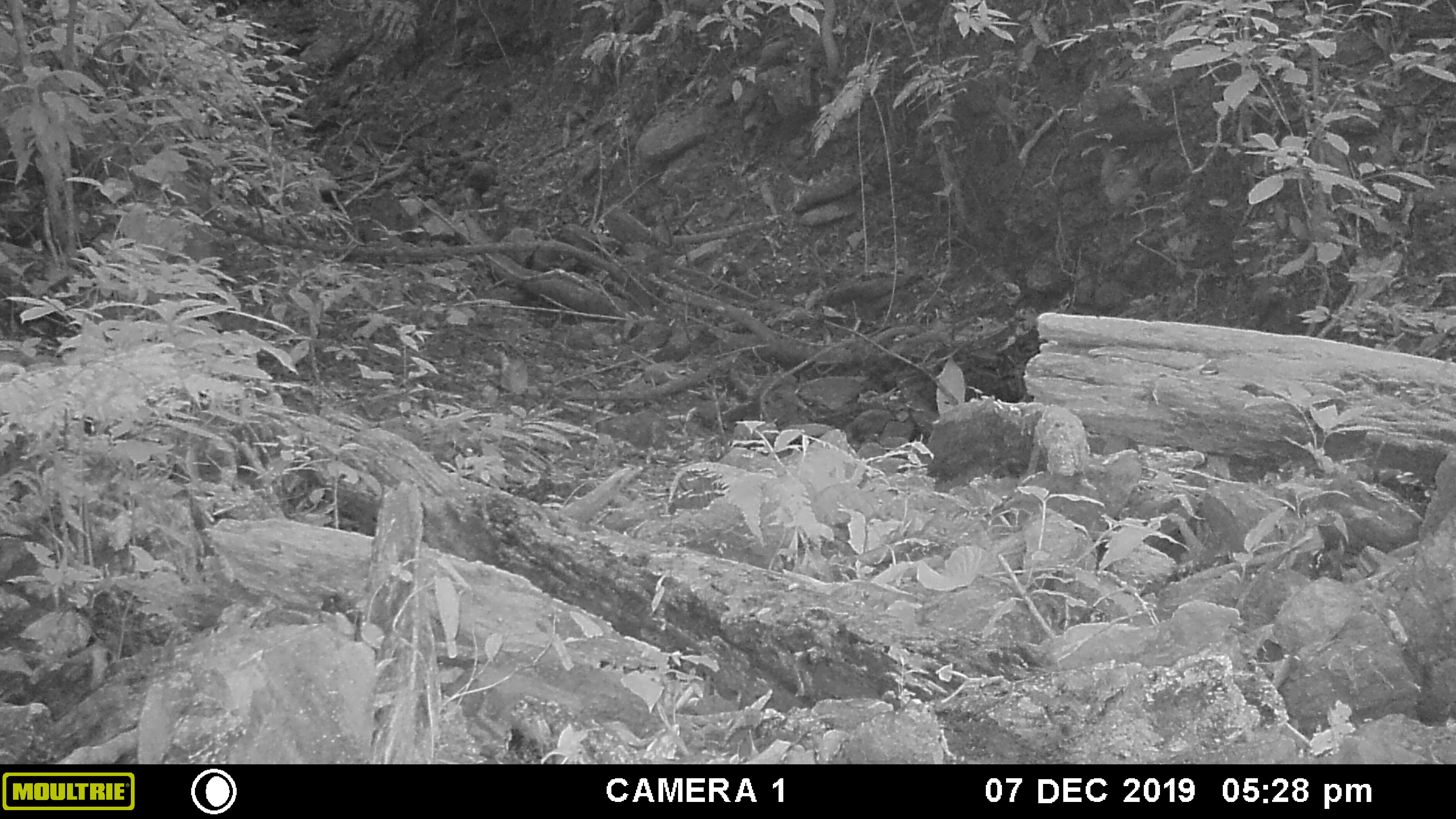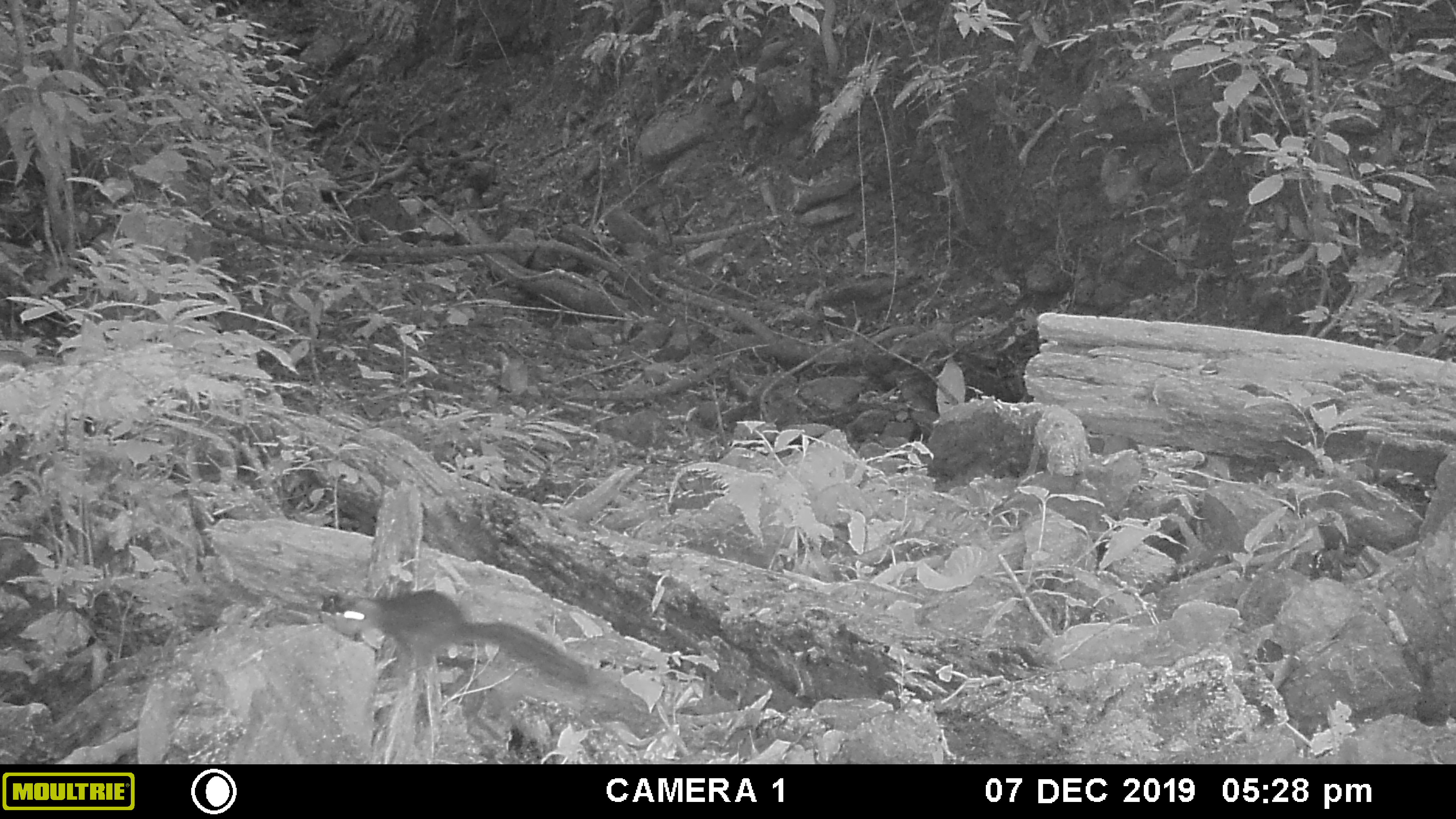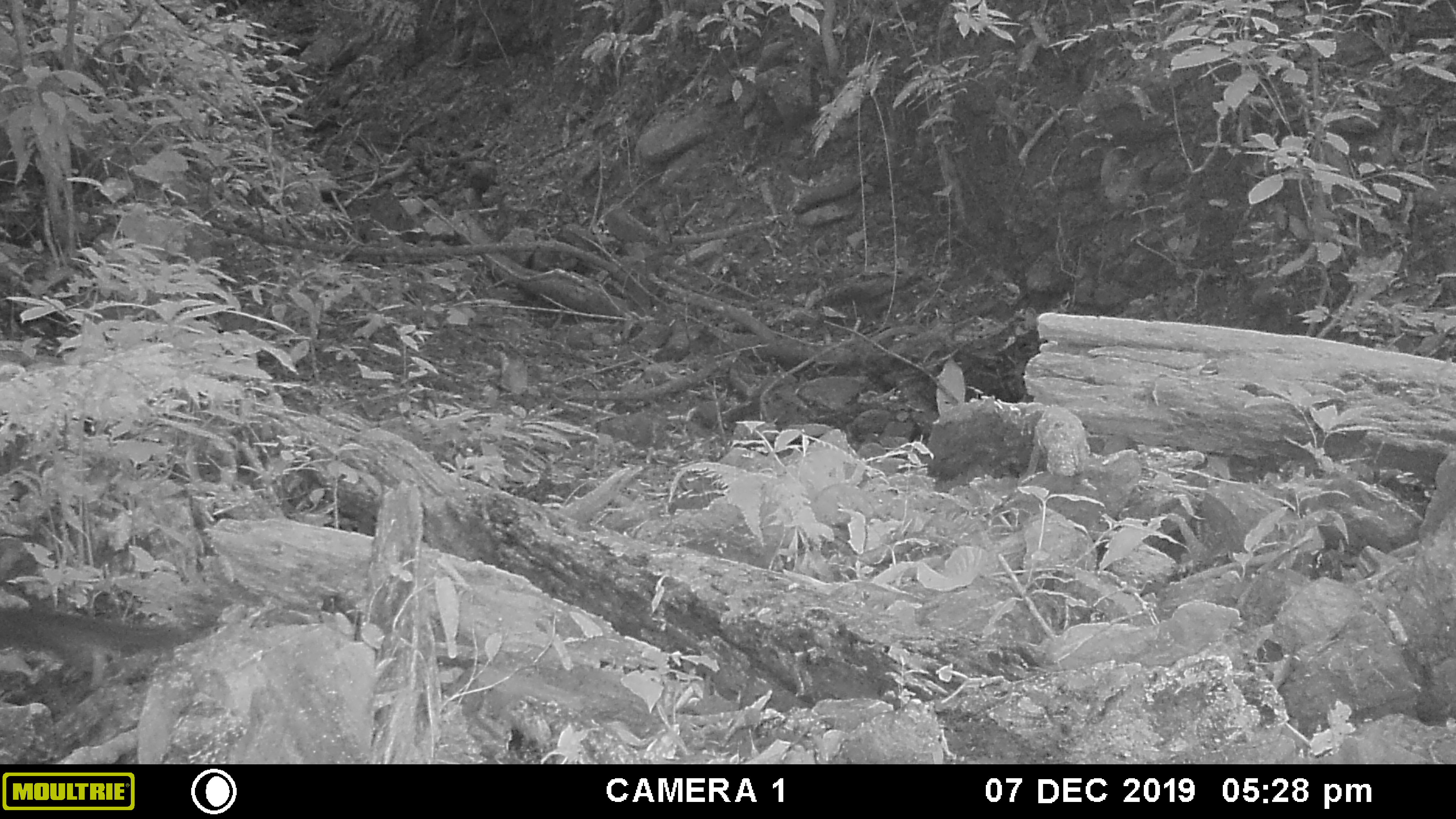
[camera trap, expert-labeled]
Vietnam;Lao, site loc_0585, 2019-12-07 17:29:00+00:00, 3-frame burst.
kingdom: Animalia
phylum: Chordata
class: Mammalia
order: Rodentia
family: Sciuridae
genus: Sciurus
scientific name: Sciurus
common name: squirrel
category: unidentified squirrel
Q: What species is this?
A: Unidentified squirrel (squirrel) (Sciurus).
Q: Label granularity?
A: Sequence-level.